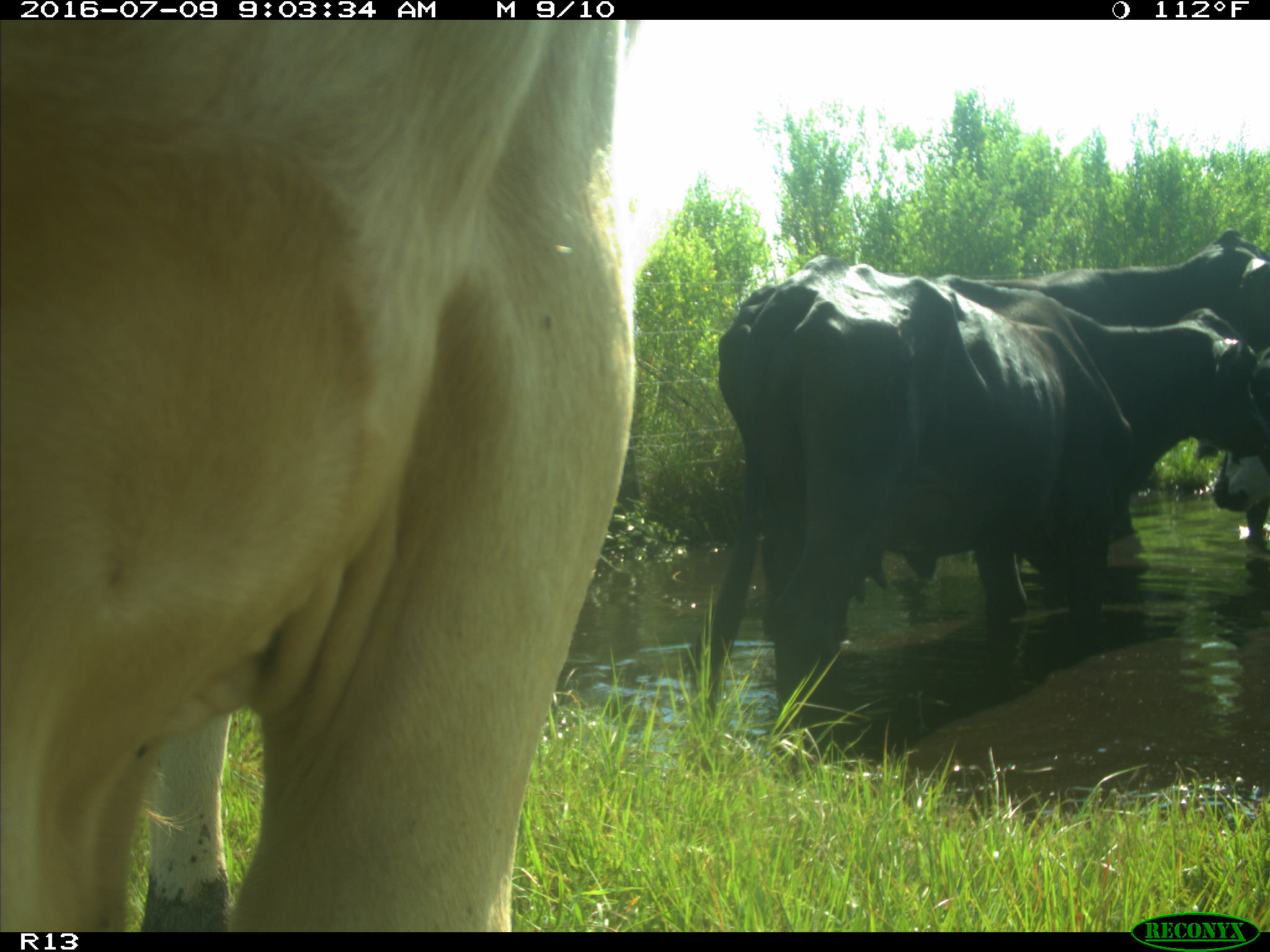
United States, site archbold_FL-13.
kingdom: Animalia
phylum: Chordata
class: Mammalia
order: Artiodactyla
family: Bovidae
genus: Bos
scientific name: Bos taurus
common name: domestic cow